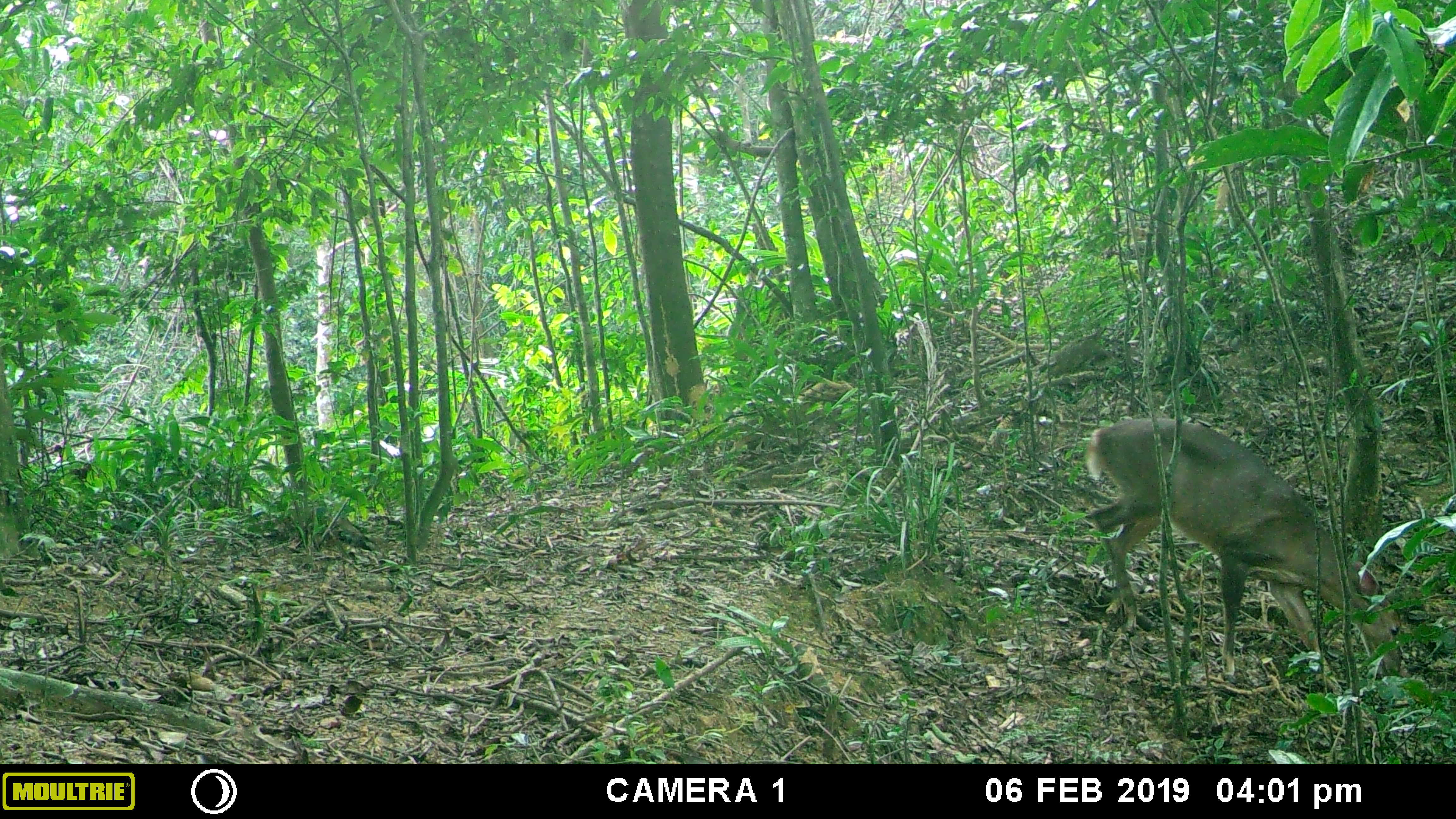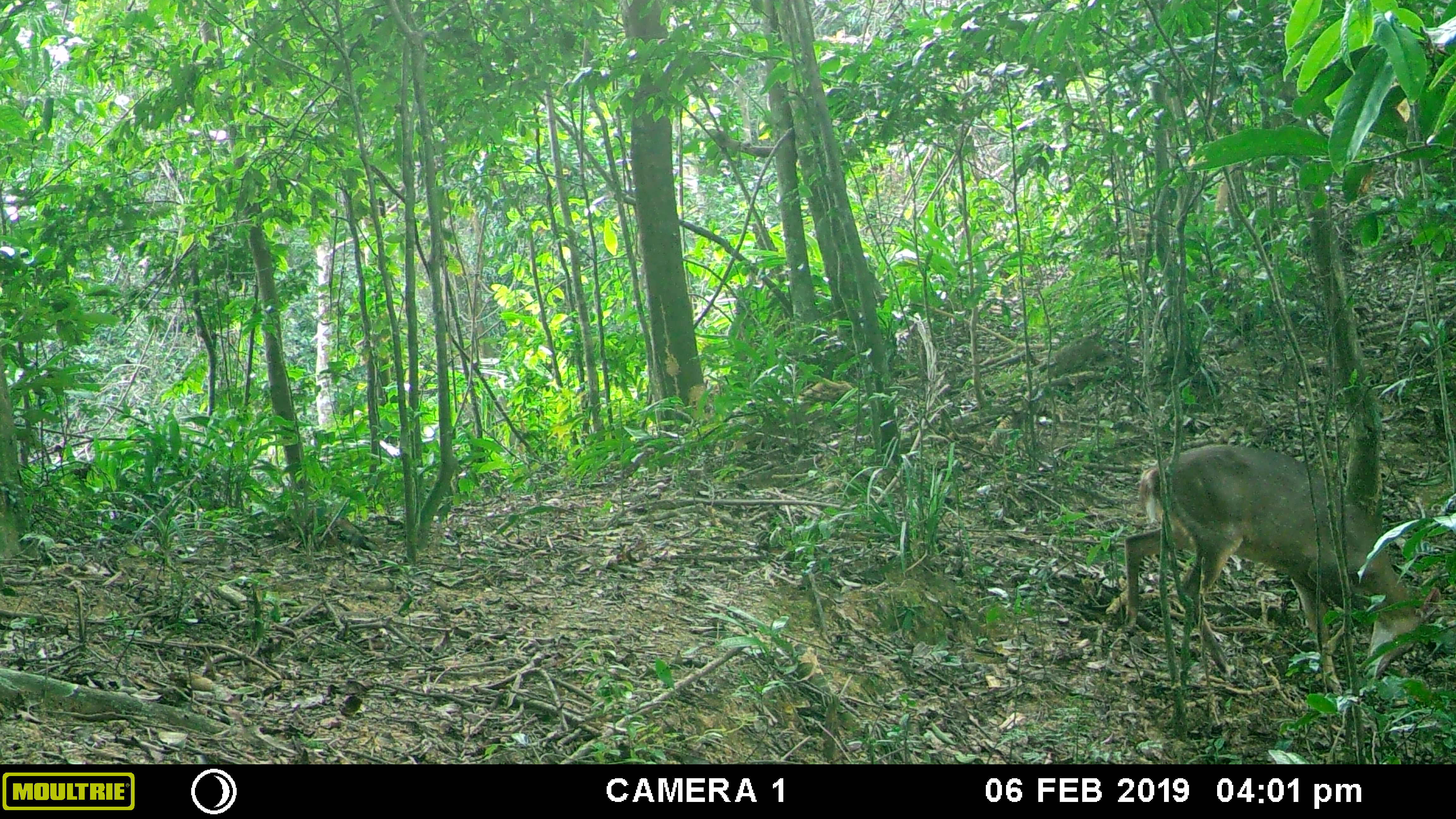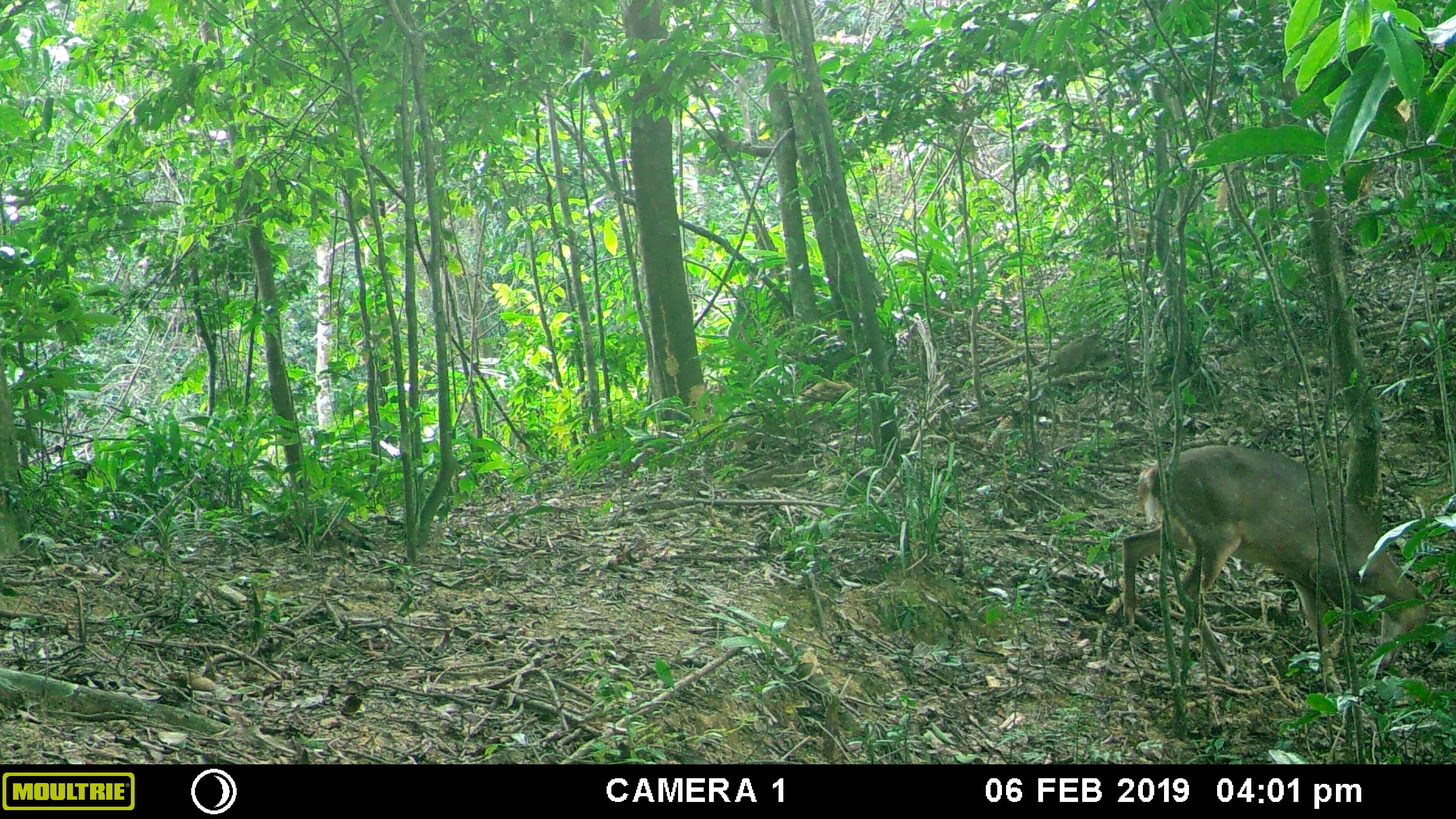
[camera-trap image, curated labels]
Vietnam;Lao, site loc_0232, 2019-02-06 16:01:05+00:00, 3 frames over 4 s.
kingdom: Animalia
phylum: Chordata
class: Mammalia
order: Artiodactyla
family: Cervidae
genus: Muntiacus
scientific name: Muntiacus vuquangensis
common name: large-antlered muntjac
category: large antlered muntjac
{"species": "large antlered muntjac (large-antlered muntjac) (Muntiacus vuquangensis)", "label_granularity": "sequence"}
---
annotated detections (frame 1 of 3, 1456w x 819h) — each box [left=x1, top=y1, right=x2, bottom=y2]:
large antlered muntjac: [left=1082, top=415, right=1401, bottom=678]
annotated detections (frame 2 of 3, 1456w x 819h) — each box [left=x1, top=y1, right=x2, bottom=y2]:
large antlered muntjac: [left=1120, top=442, right=1441, bottom=693]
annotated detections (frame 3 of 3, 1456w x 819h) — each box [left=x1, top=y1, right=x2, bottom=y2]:
large antlered muntjac: [left=1121, top=443, right=1442, bottom=685]